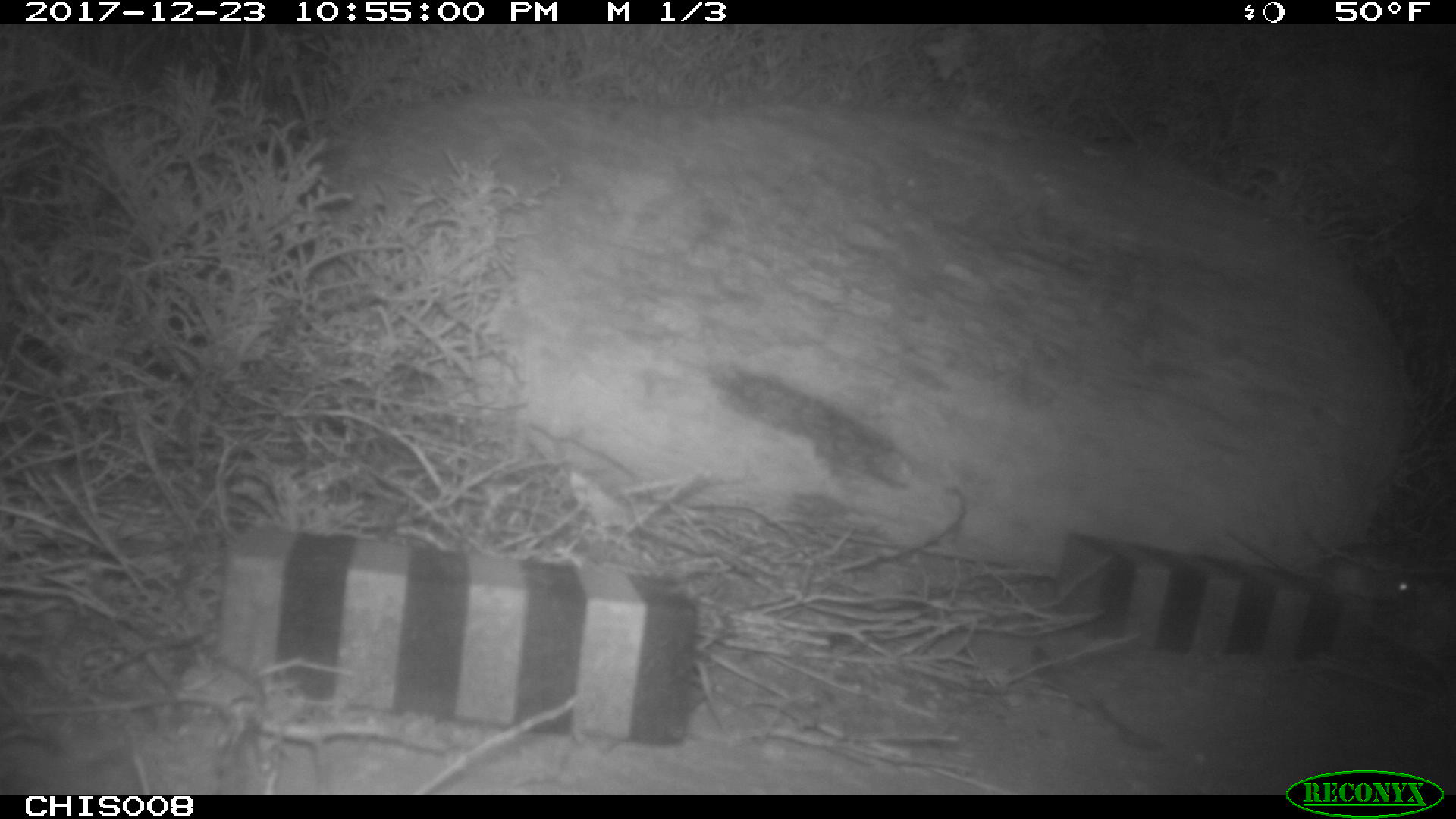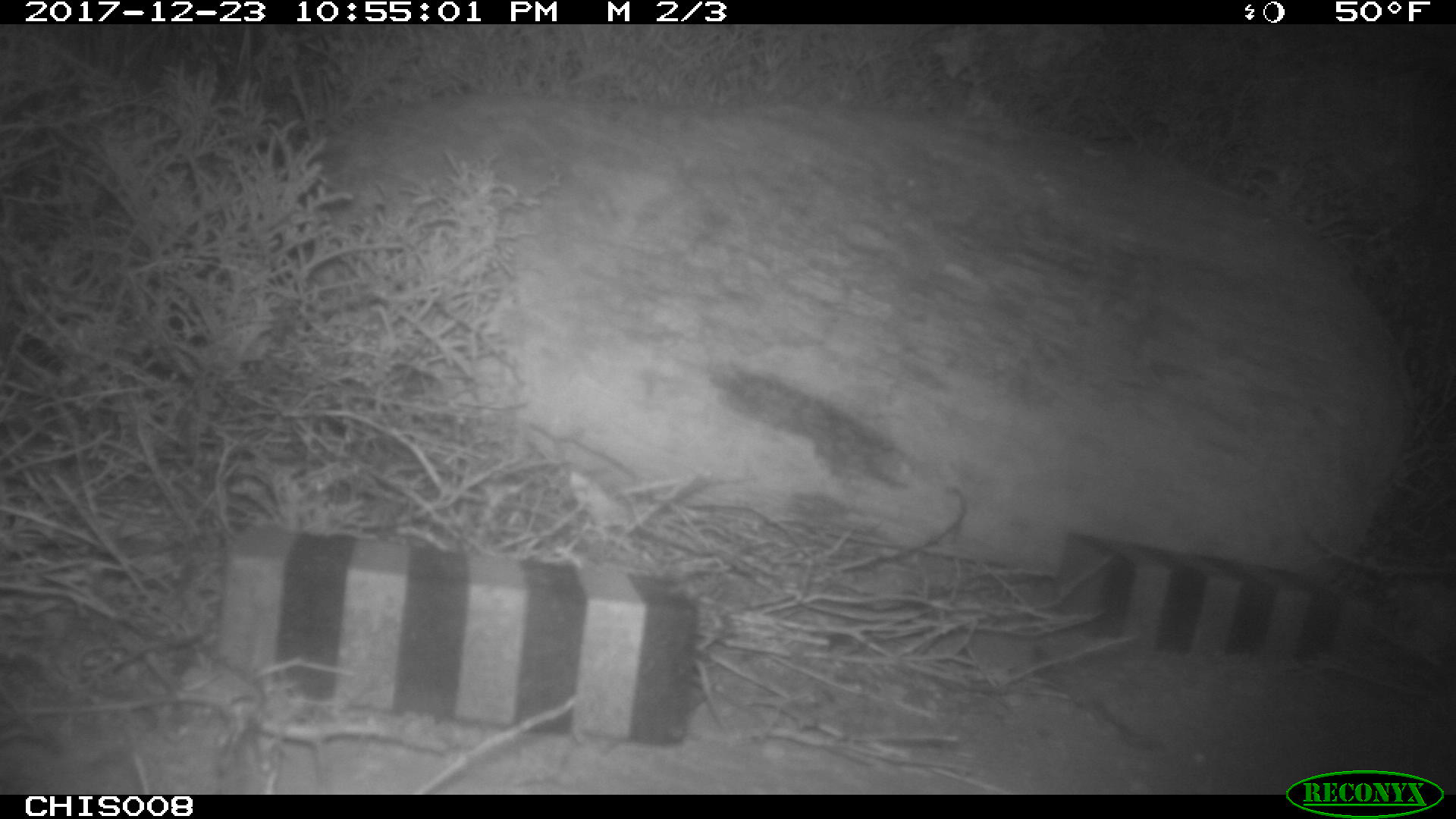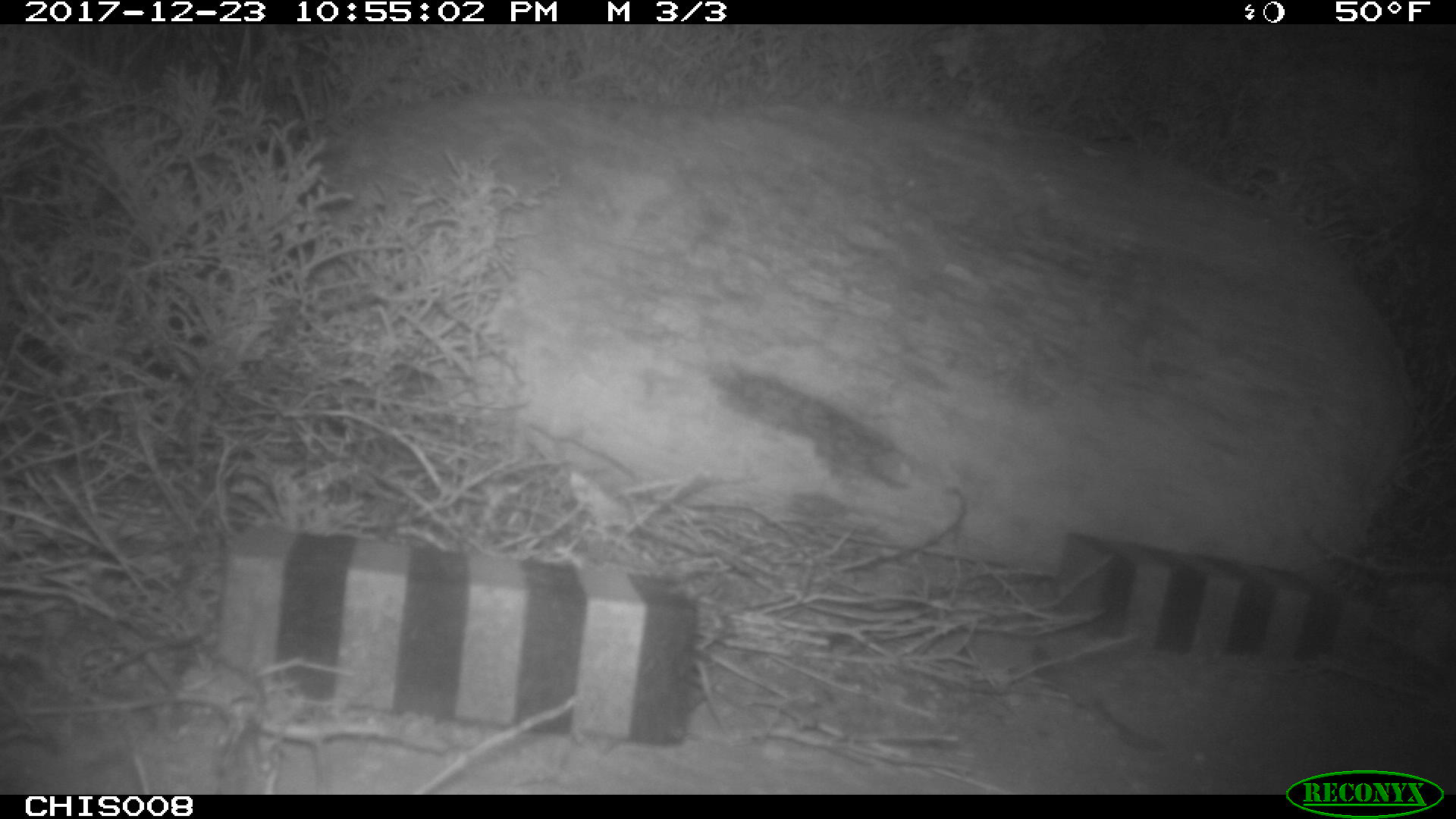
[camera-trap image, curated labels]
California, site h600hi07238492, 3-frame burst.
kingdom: Animalia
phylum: Chordata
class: Mammalia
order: Rodentia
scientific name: Rodentia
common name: rodent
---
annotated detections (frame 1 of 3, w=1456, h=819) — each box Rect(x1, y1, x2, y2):
rodent: Rect(1228, 531, 1421, 603)